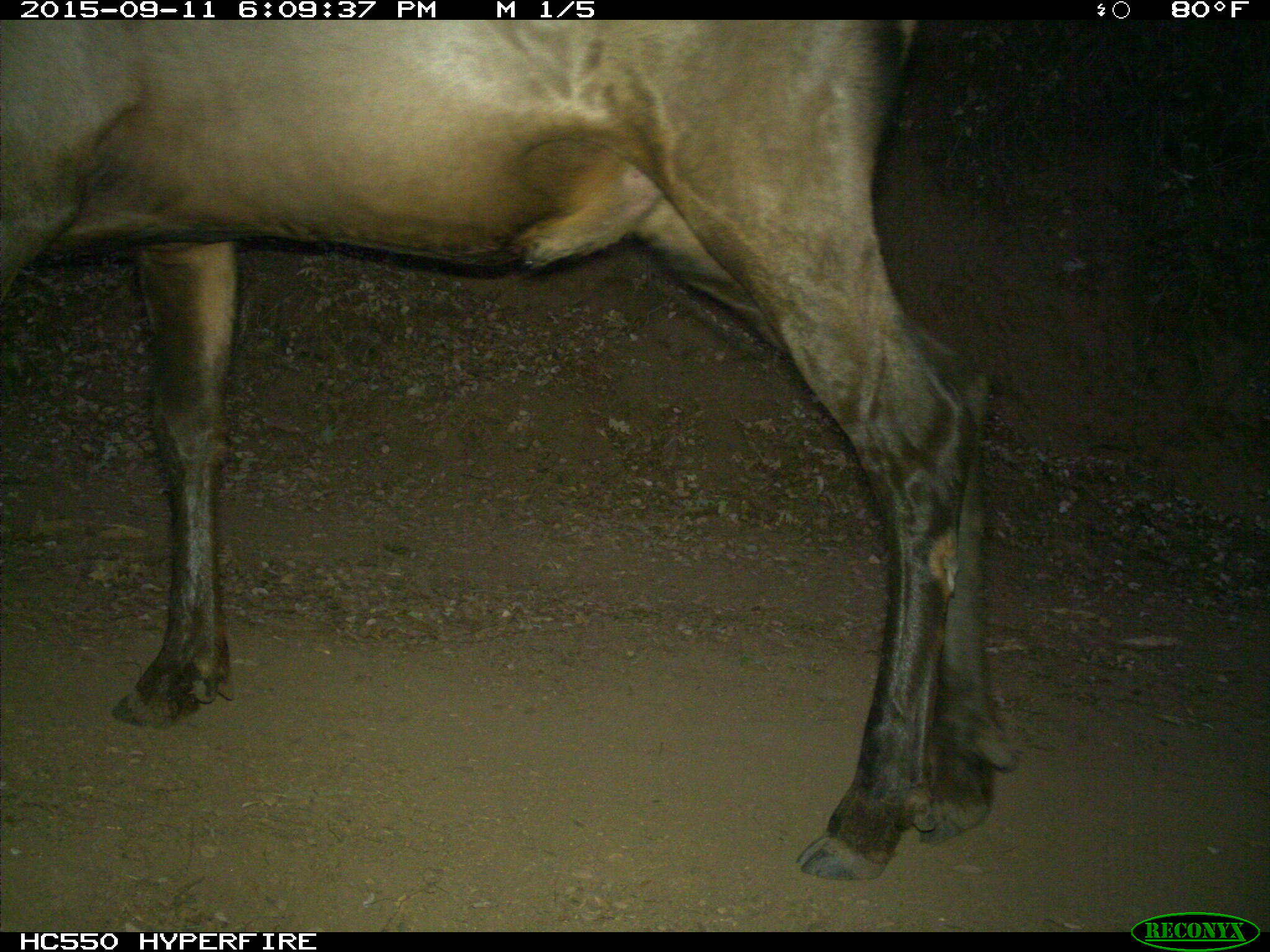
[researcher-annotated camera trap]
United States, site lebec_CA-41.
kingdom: Animalia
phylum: Chordata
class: Mammalia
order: Artiodactyla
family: Cervidae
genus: Cervus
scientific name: Cervus canadensis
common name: elk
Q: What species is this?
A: Cervus canadensis (elk).